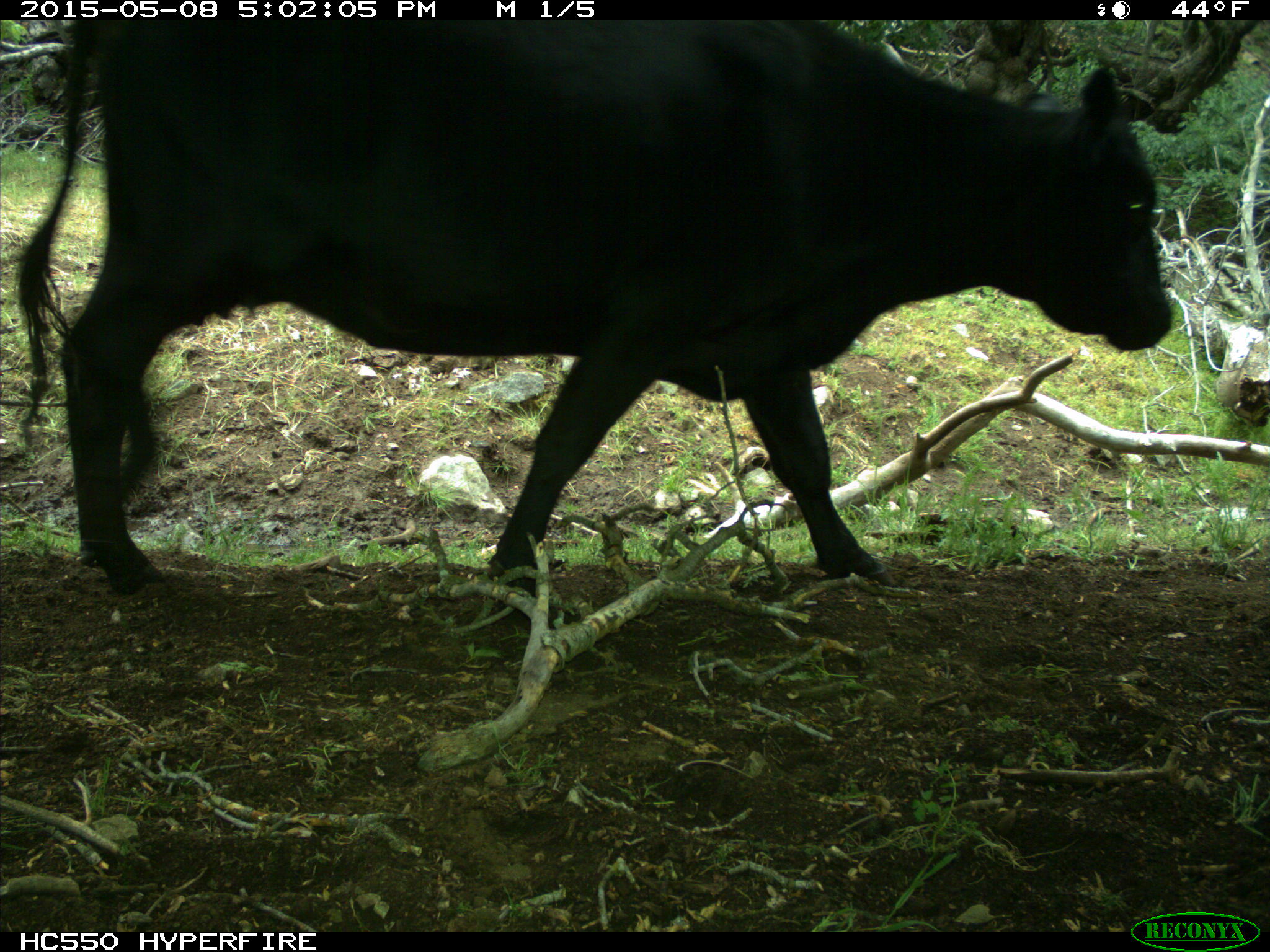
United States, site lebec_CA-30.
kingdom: Animalia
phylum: Chordata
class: Mammalia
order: Artiodactyla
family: Bovidae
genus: Bos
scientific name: Bos taurus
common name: domestic cow